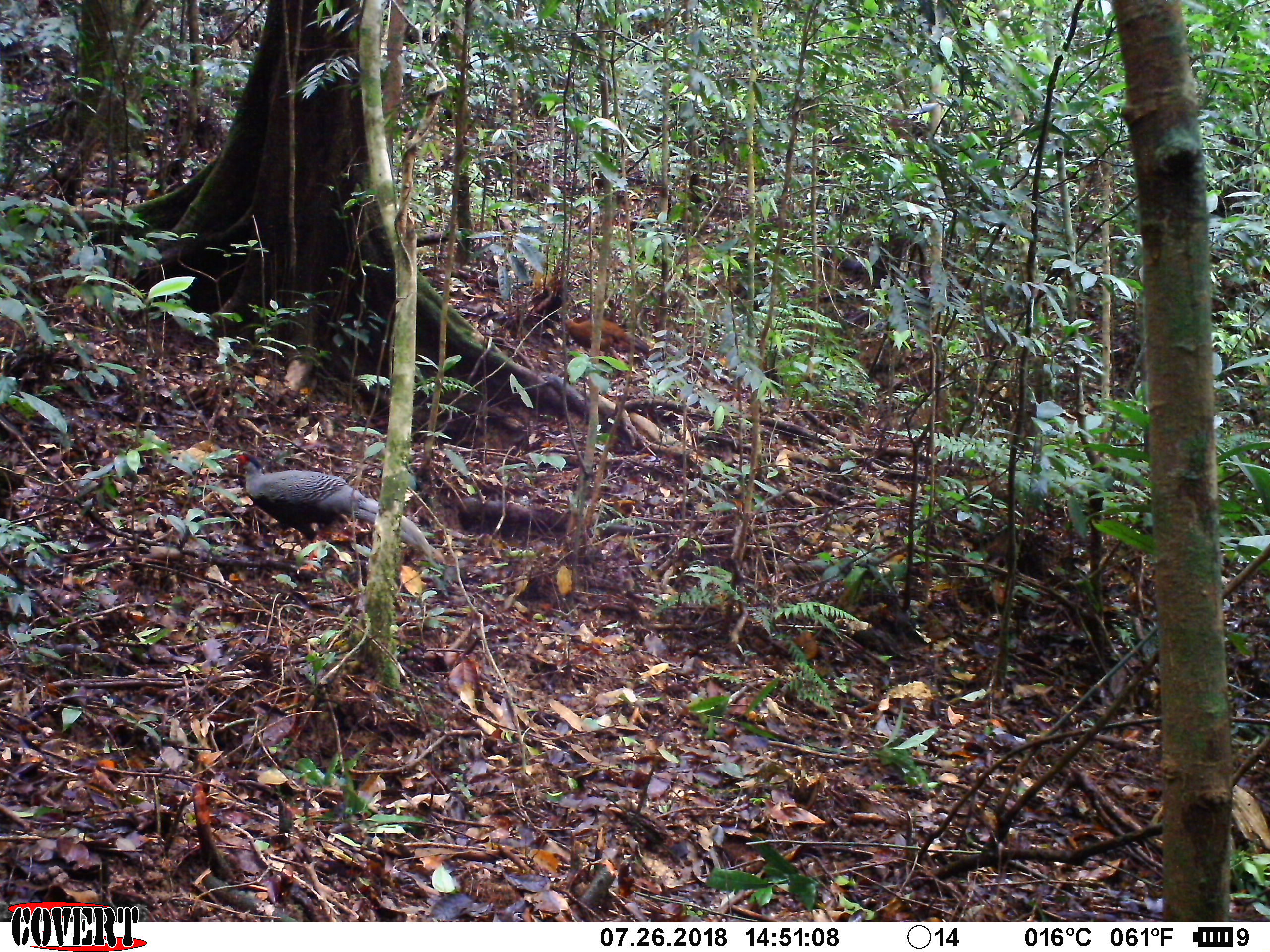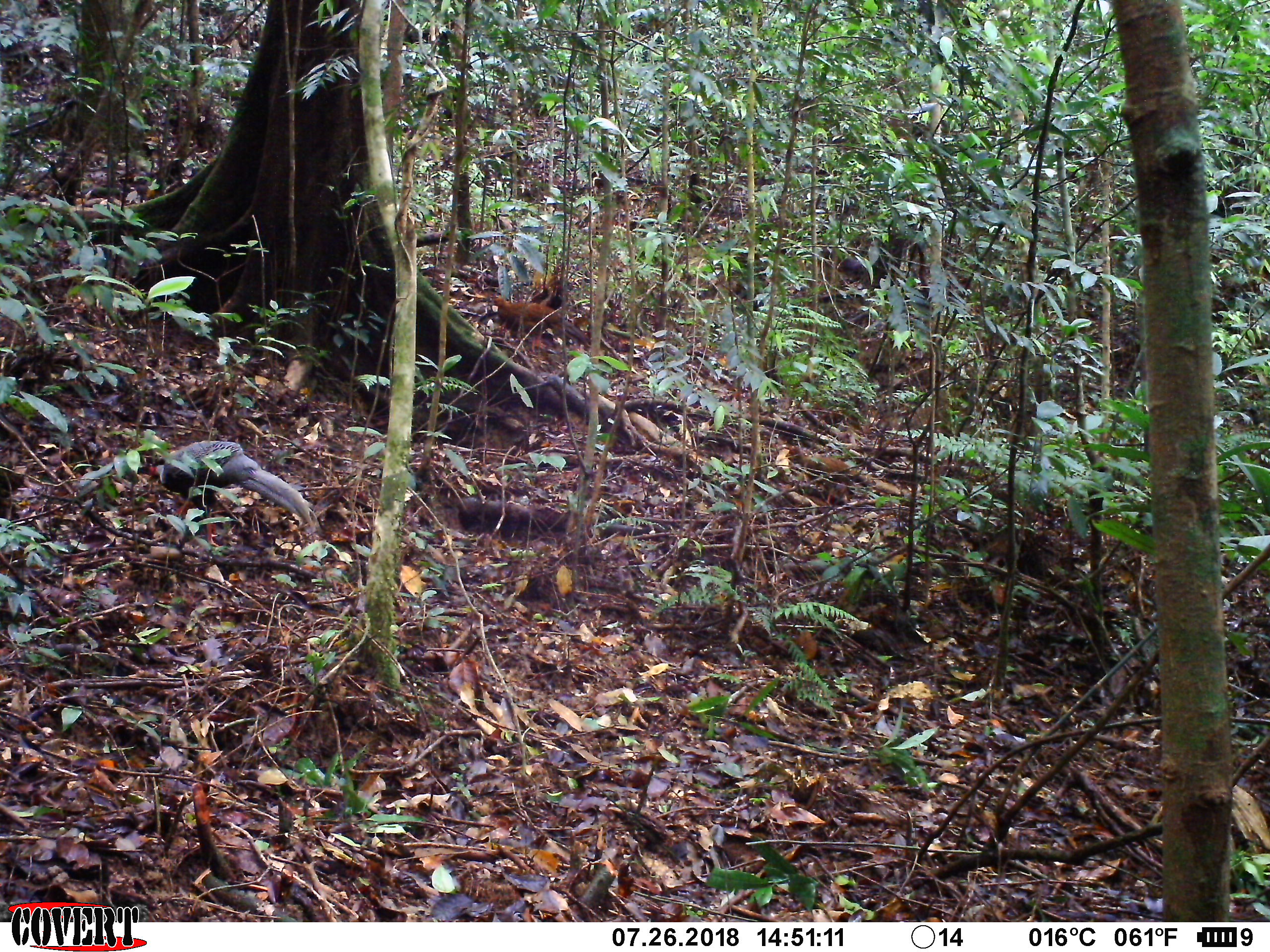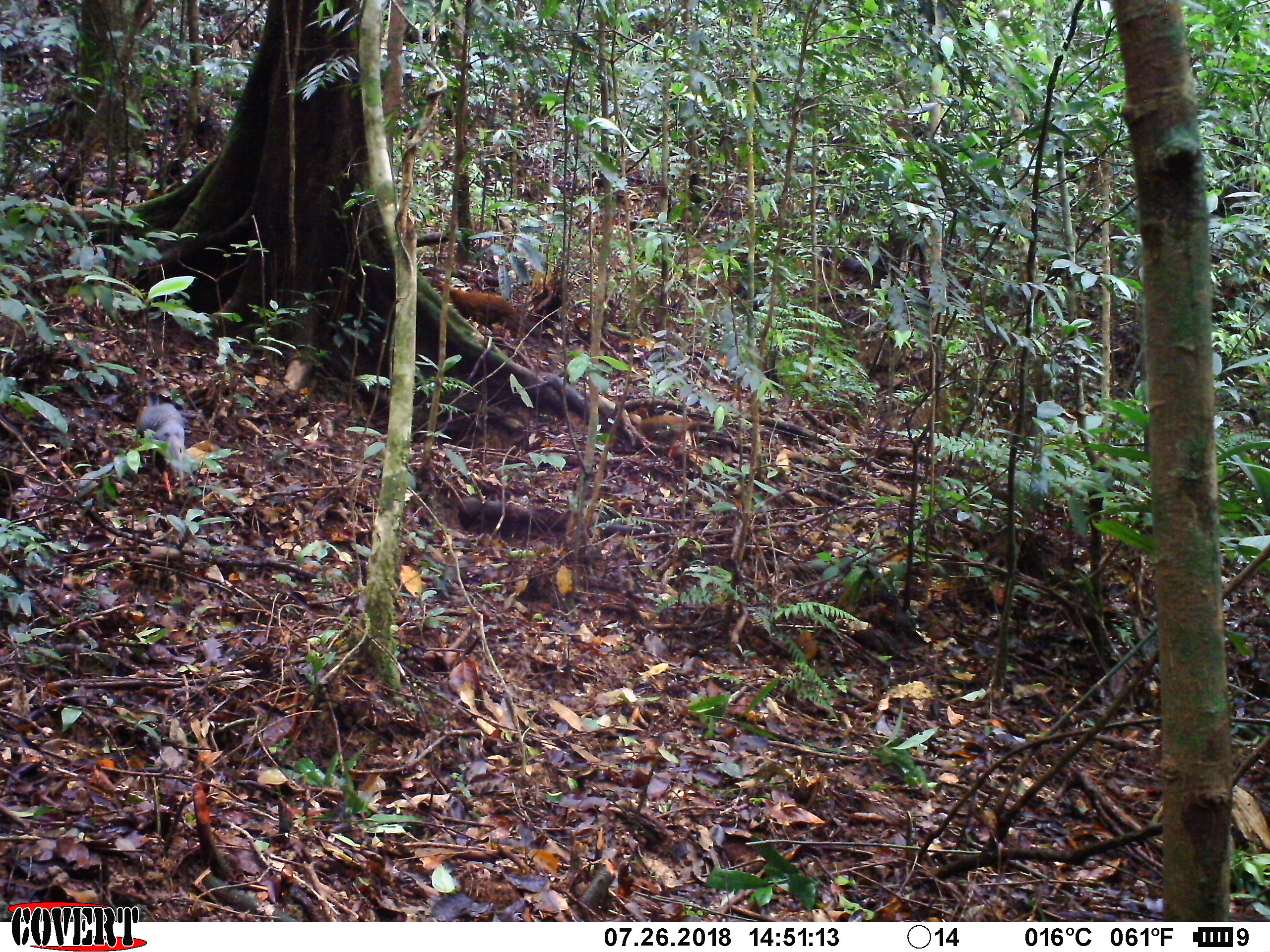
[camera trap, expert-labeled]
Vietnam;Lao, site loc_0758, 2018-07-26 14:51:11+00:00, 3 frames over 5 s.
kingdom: Animalia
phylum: Chordata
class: Aves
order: Galliformes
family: Phasianidae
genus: Lophura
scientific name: Lophura nycthemera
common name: silver pheasant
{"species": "silver pheasant (Lophura nycthemera)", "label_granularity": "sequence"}